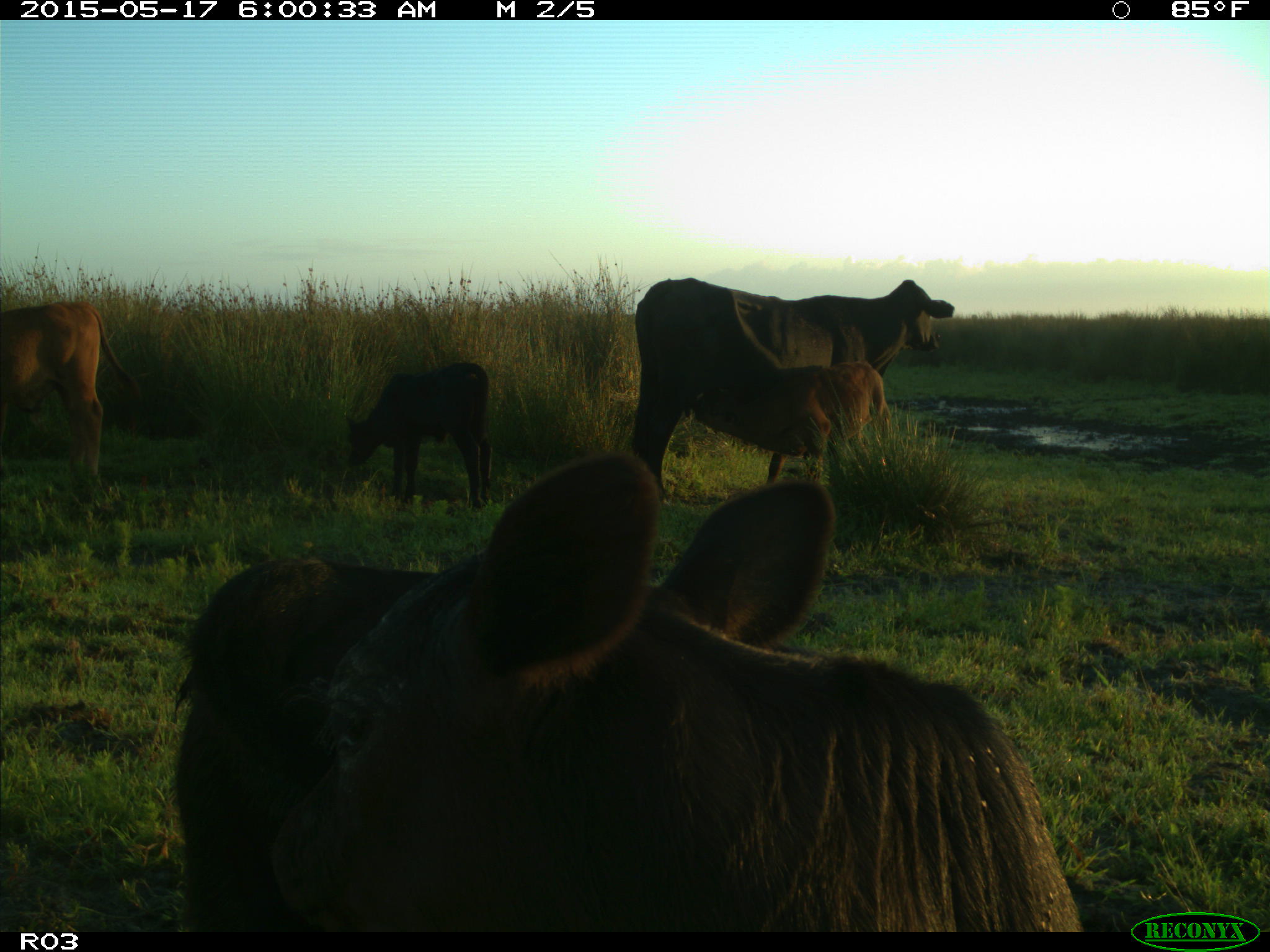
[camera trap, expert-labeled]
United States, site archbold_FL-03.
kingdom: Animalia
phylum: Chordata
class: Mammalia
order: Artiodactyla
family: Bovidae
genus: Bos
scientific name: Bos taurus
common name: domestic cow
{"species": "Bos taurus (domestic cow)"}